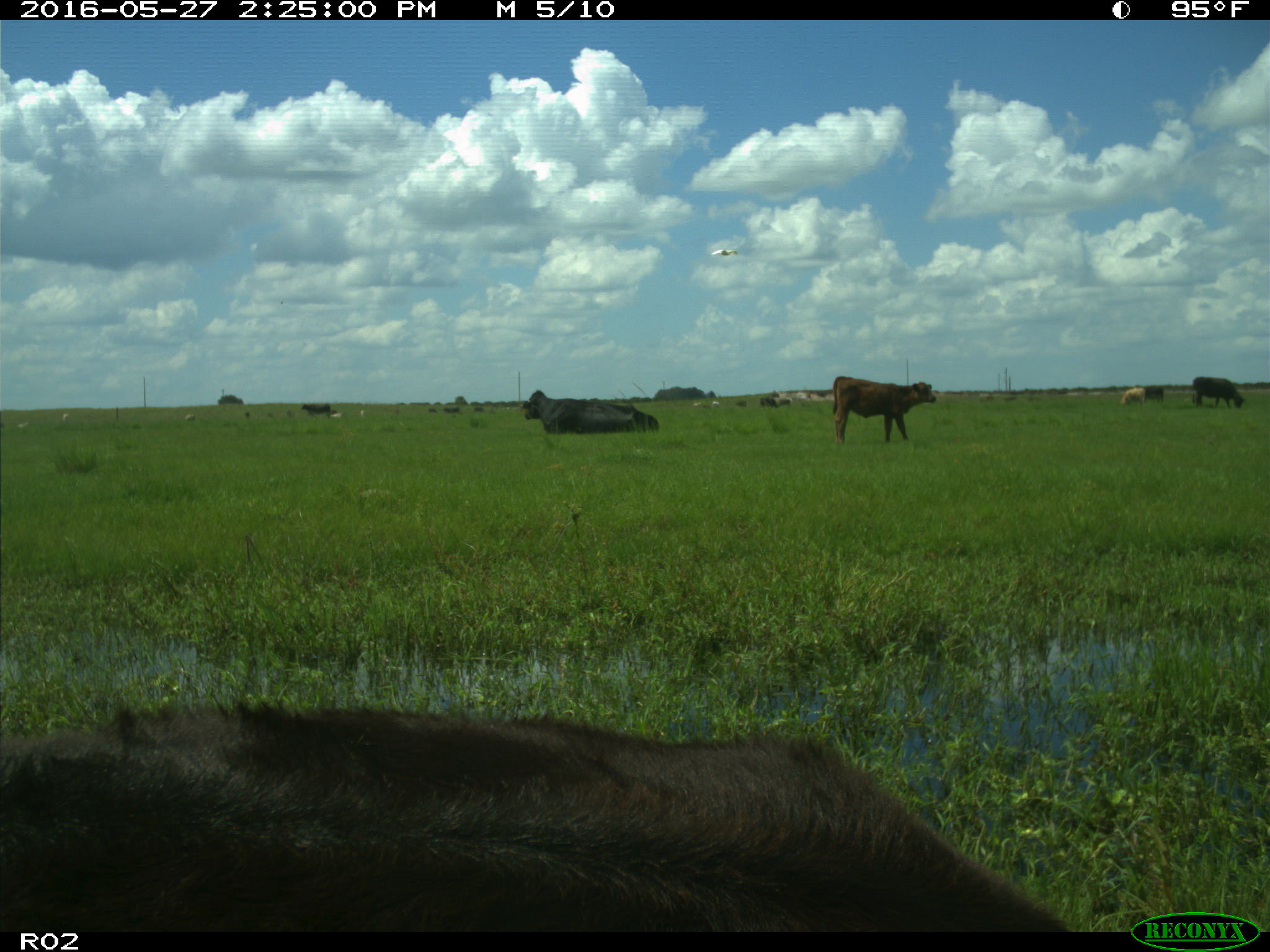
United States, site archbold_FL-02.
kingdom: Animalia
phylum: Chordata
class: Mammalia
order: Artiodactyla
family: Bovidae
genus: Bos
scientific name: Bos taurus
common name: domestic cow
Bos taurus (domestic cow).